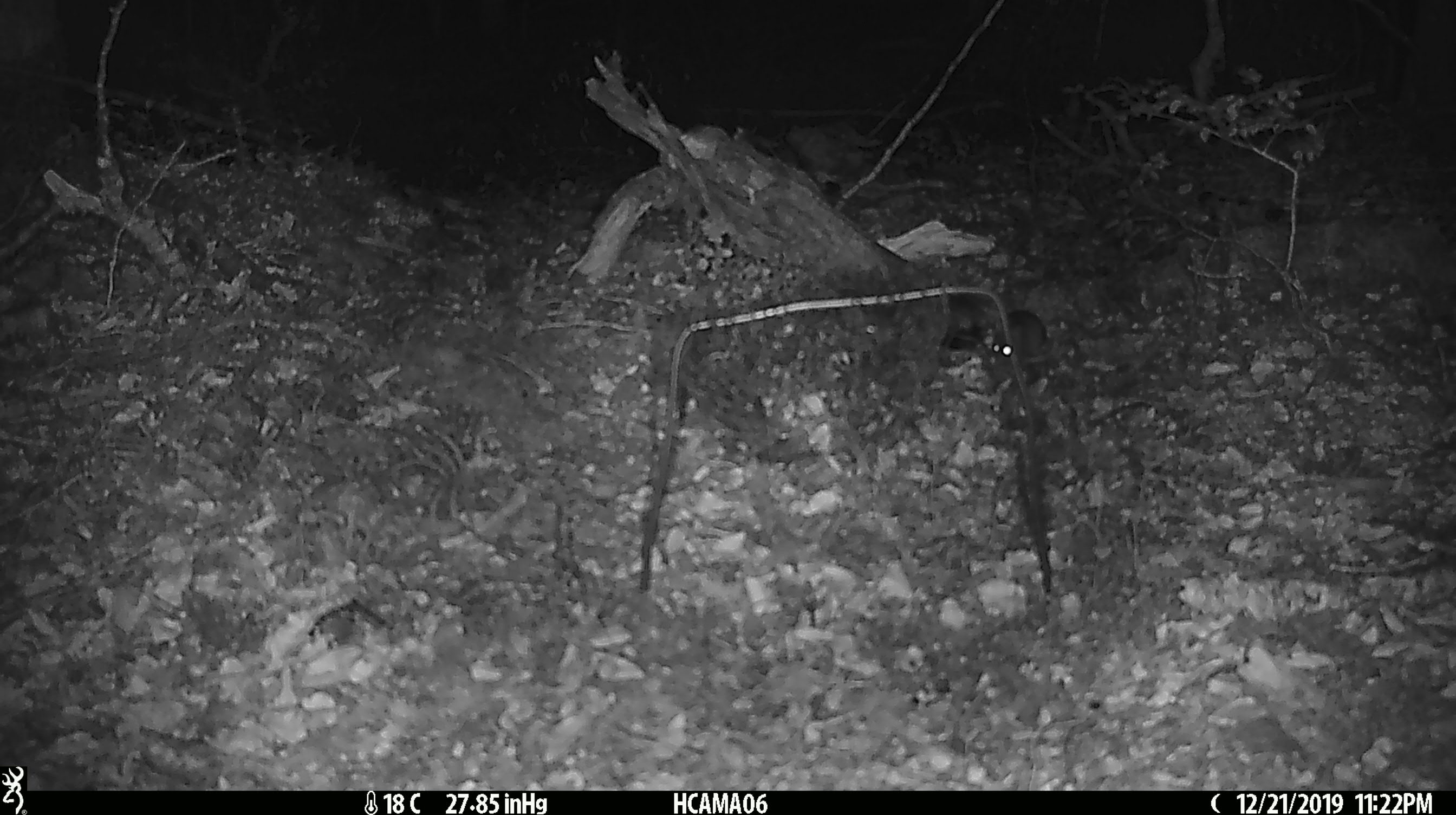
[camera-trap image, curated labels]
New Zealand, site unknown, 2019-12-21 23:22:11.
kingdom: Animalia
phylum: Chordata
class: Mammalia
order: Rodentia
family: Muridae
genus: Mus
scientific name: Mus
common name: mouse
Mouse (Mus).